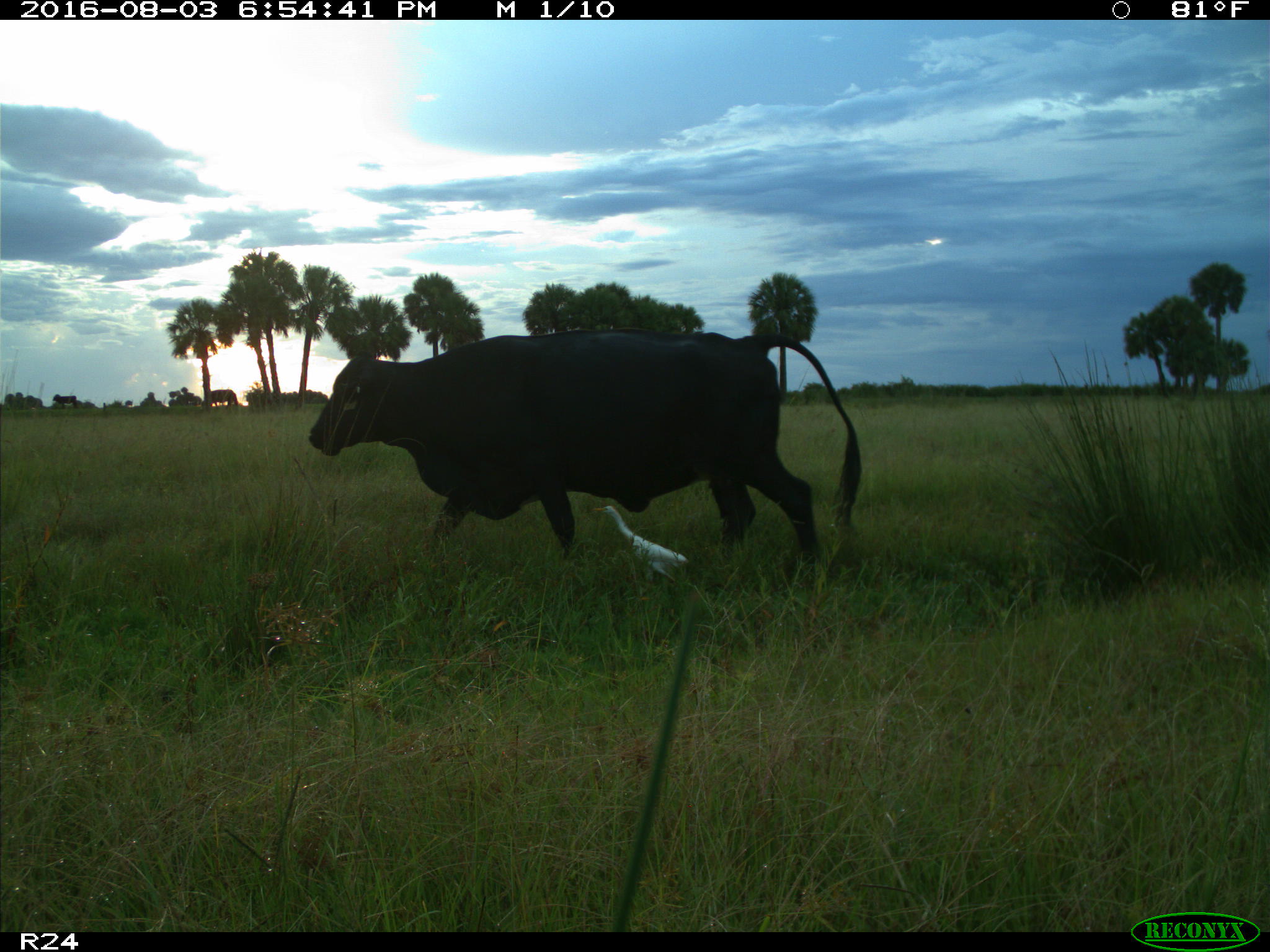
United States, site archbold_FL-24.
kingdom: Animalia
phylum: Chordata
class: Mammalia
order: Artiodactyla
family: Bovidae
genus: Bos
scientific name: Bos taurus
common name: domestic cow